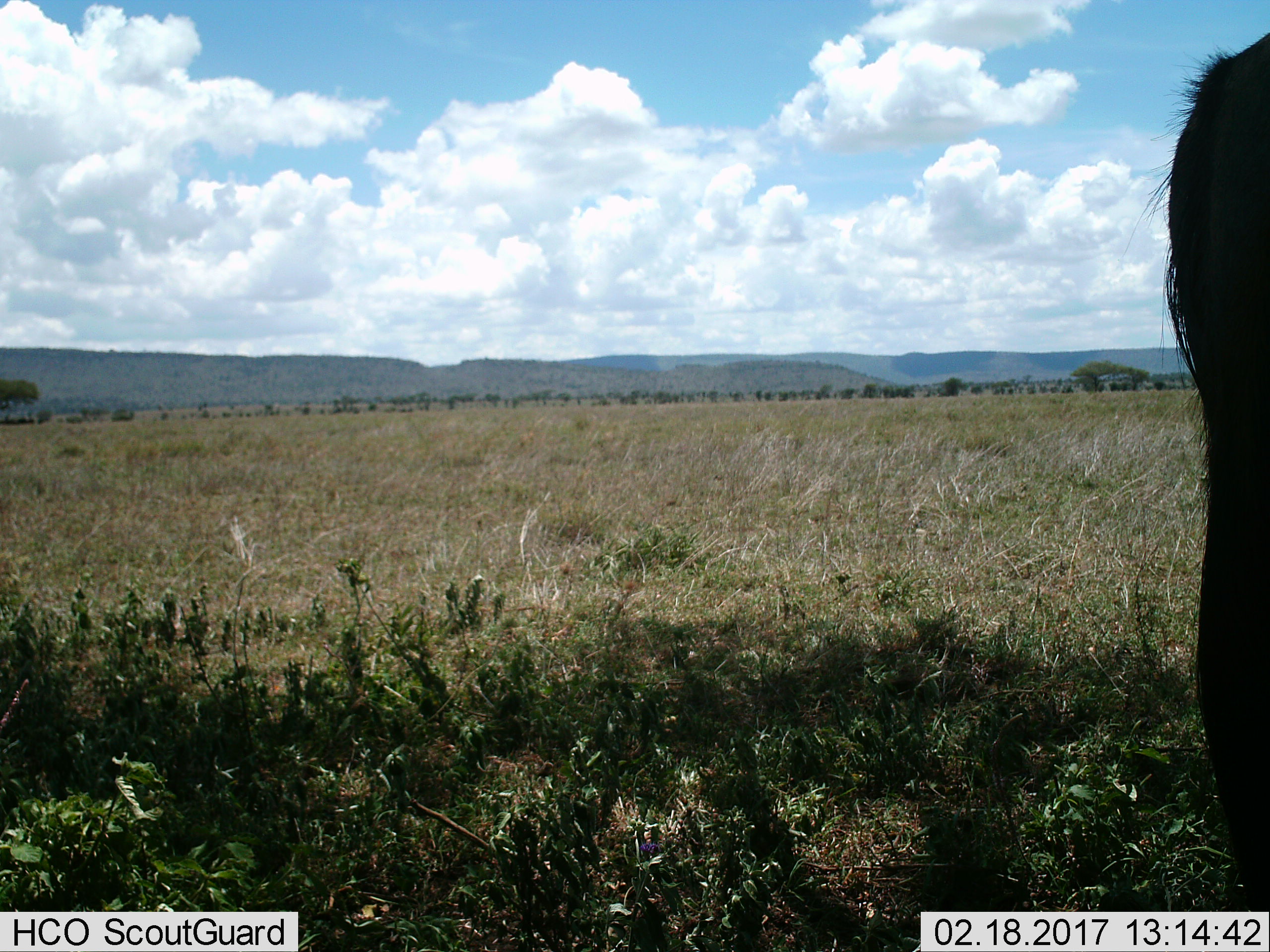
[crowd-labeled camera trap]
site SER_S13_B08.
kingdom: Animalia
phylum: Chordata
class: Mammalia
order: Artiodactyla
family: Bovidae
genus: Connochaetes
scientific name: Connochaetes taurinus taurinus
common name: blue wildebeest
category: wildebeestblue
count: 1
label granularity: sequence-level